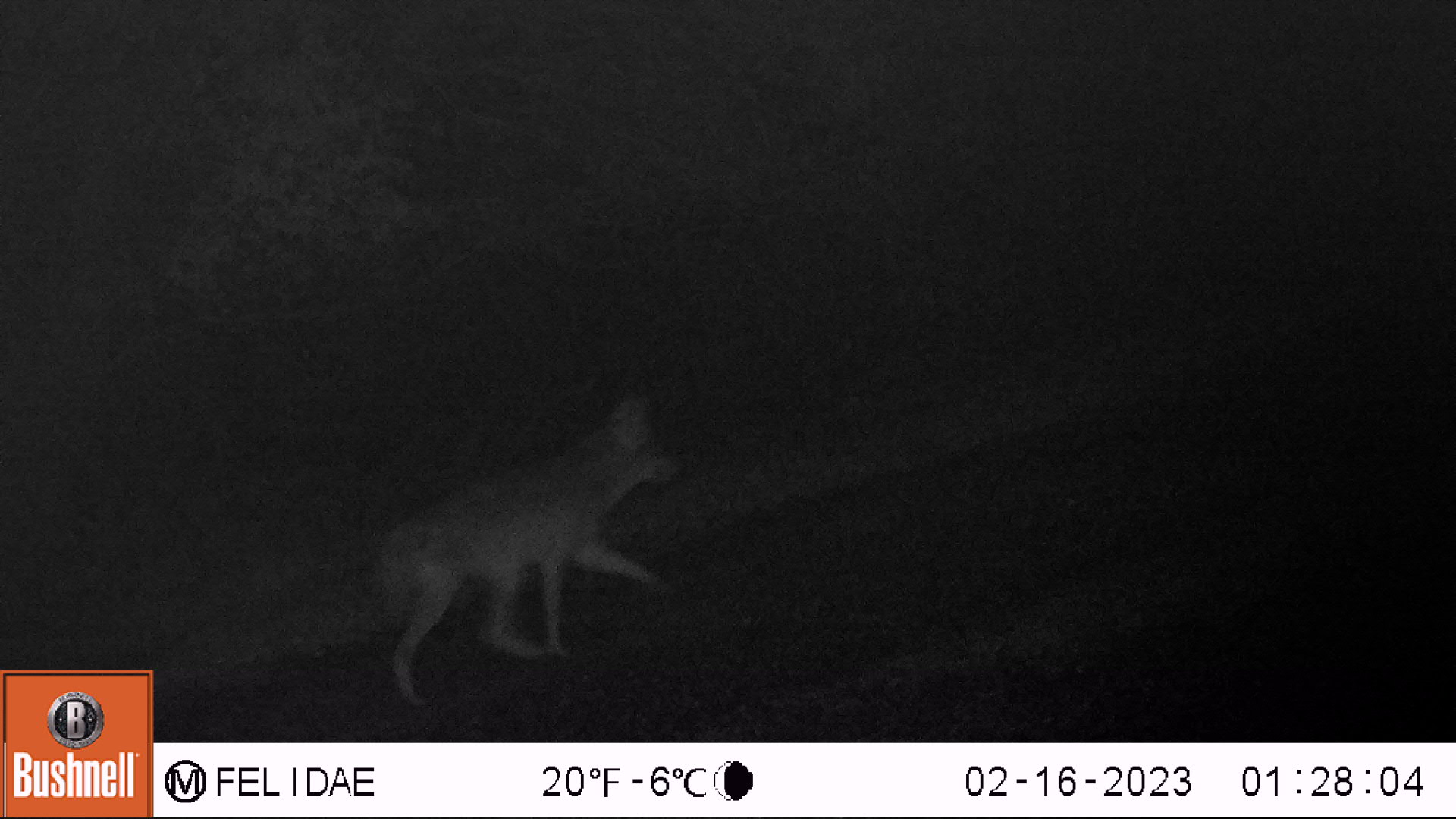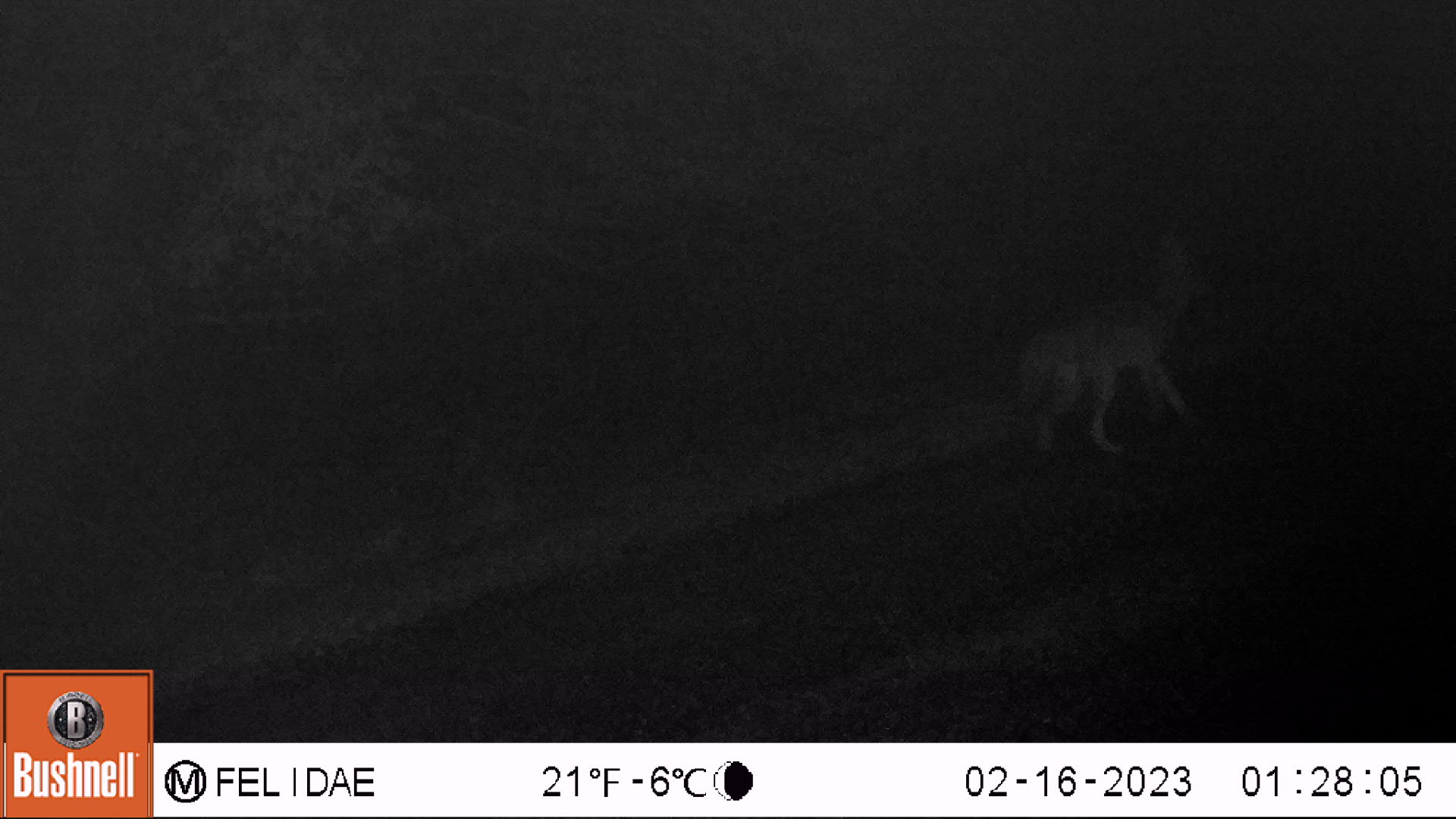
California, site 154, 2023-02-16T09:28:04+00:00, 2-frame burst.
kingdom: Animalia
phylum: Chordata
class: Mammalia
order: Carnivora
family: Canidae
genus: Canis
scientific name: Canis latrans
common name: coyote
Coyote (Canis latrans).